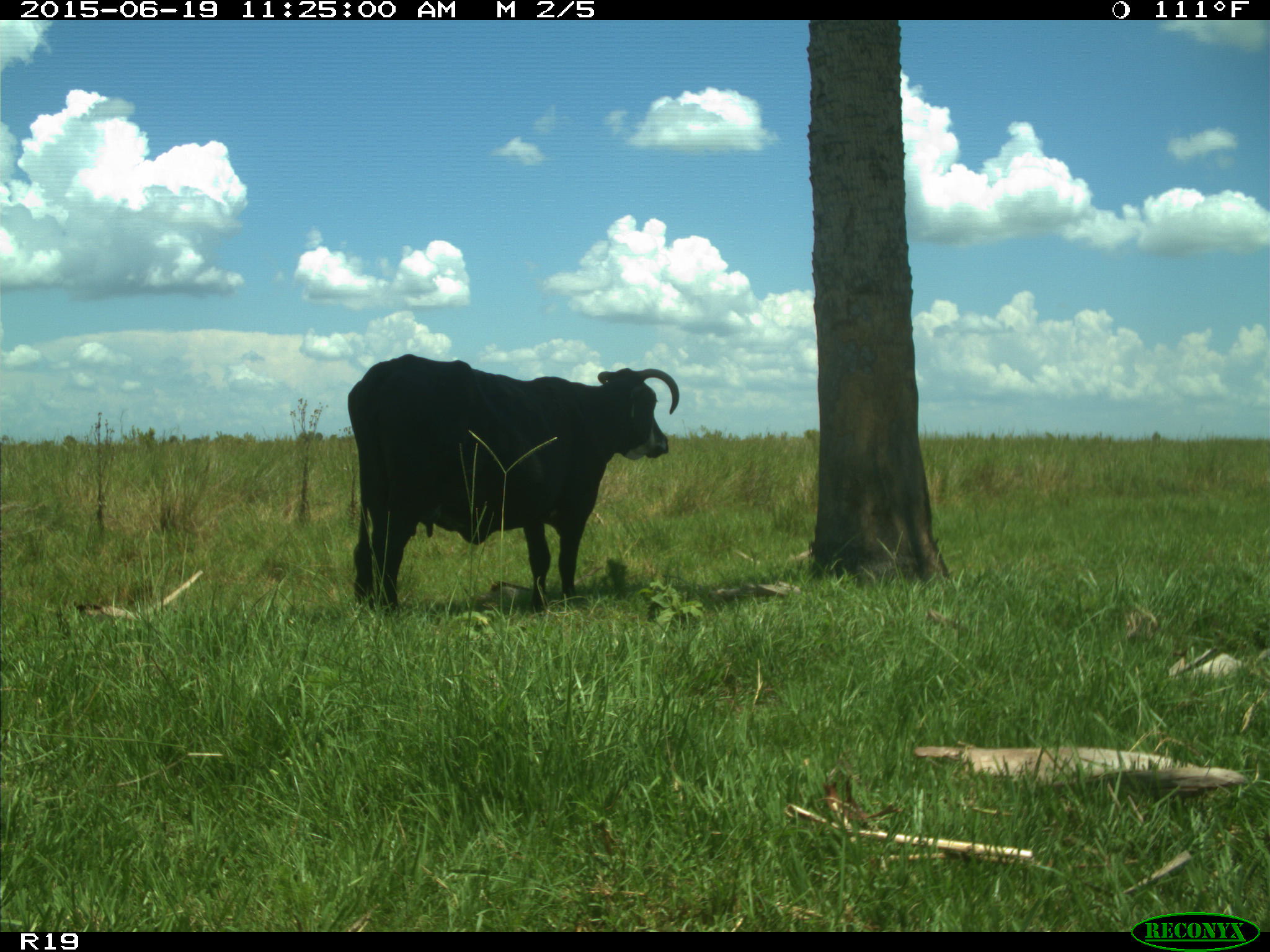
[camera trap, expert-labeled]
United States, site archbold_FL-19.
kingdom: Animalia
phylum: Chordata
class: Mammalia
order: Artiodactyla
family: Bovidae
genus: Bos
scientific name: Bos taurus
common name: domestic cow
Bos taurus (domestic cow).